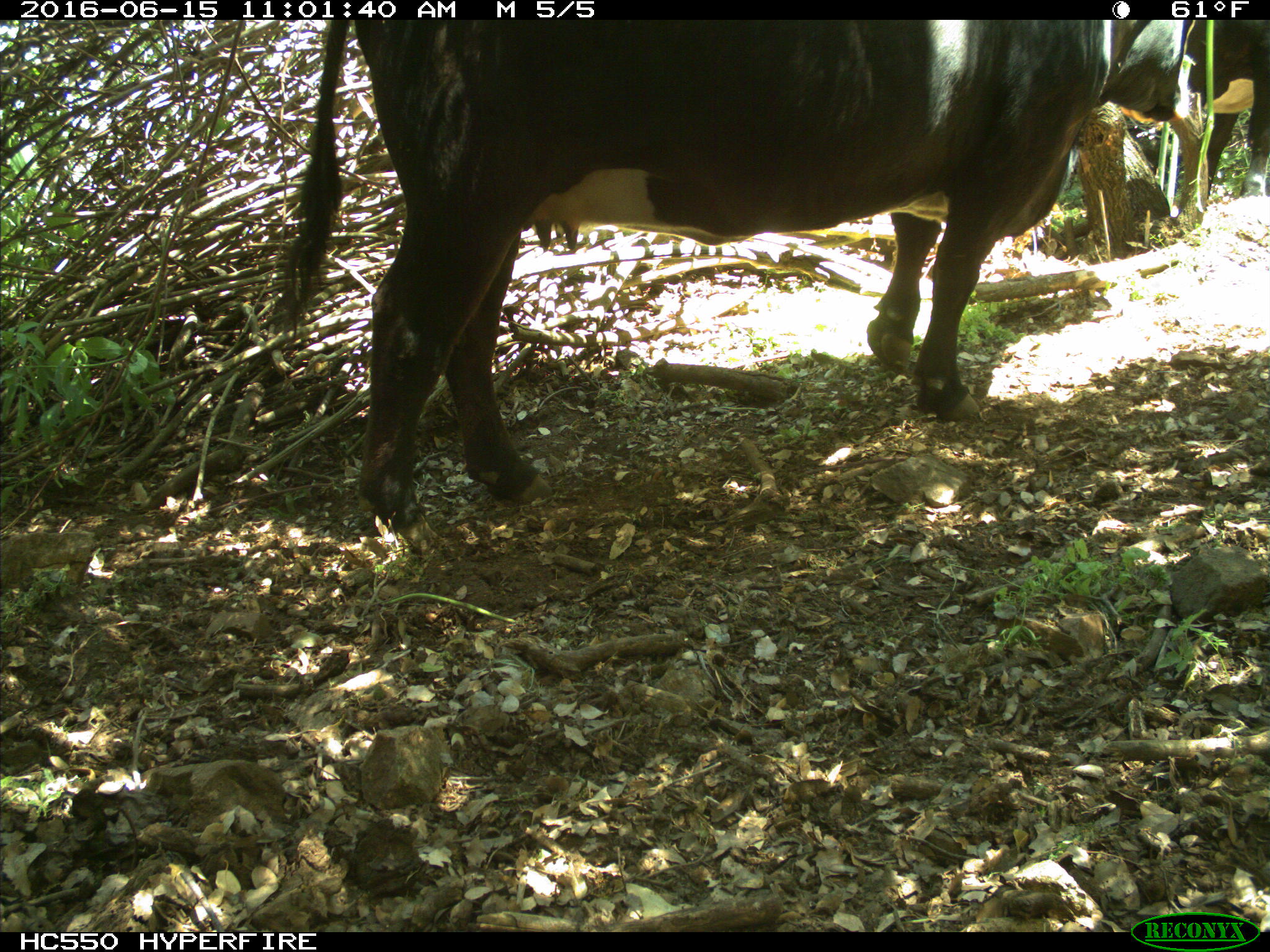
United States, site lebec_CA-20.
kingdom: Animalia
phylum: Chordata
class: Mammalia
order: Artiodactyla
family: Bovidae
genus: Bos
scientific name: Bos taurus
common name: domestic cow